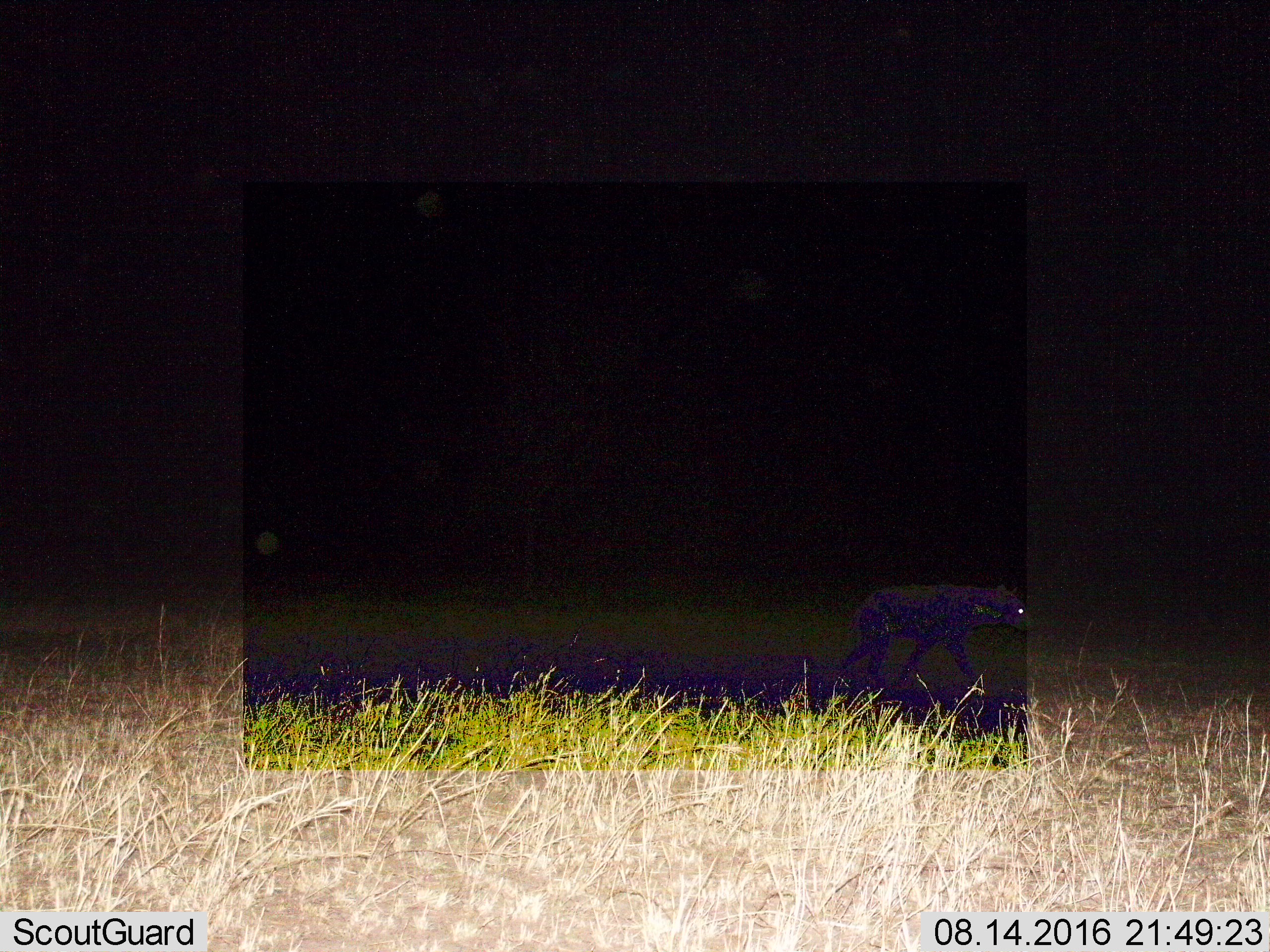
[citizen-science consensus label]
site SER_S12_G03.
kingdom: Animalia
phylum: Chordata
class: Mammalia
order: Carnivora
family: Hyaenidae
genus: Crocuta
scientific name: Crocuta crocuta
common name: spotted hyena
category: hyenaspotted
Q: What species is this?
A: Hyenaspotted (spotted hyena) (Crocuta crocuta).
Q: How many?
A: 1.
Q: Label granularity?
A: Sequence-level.